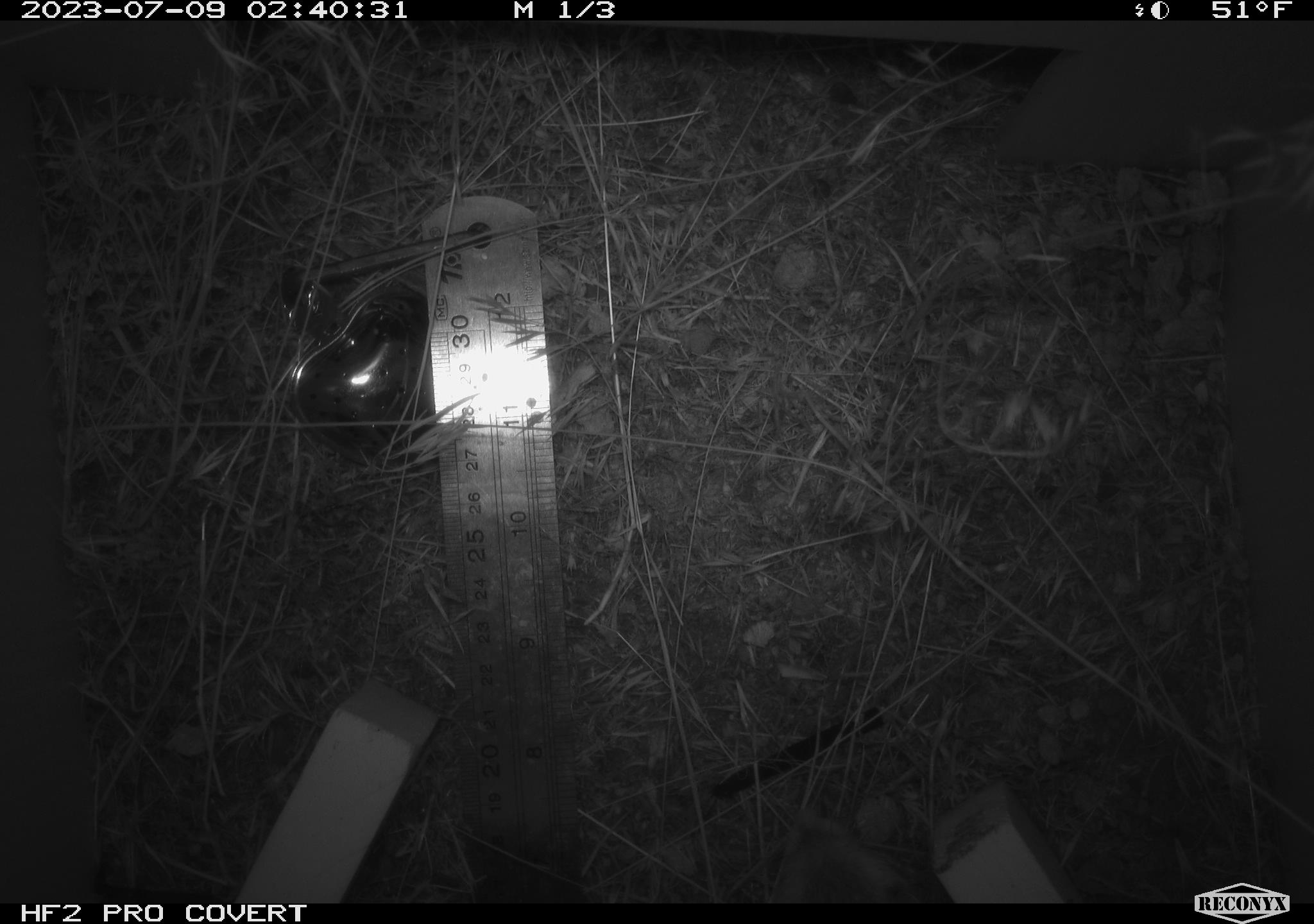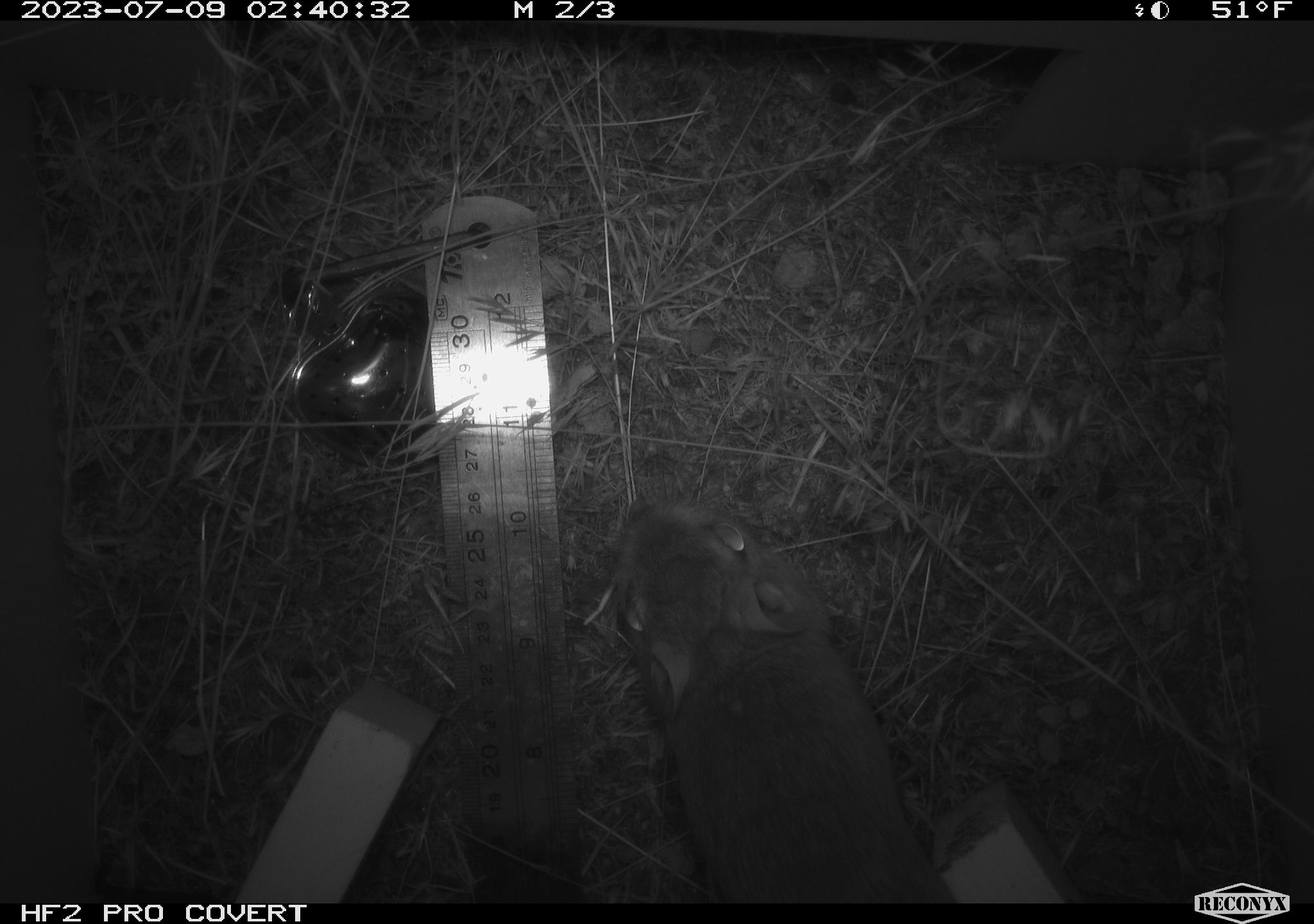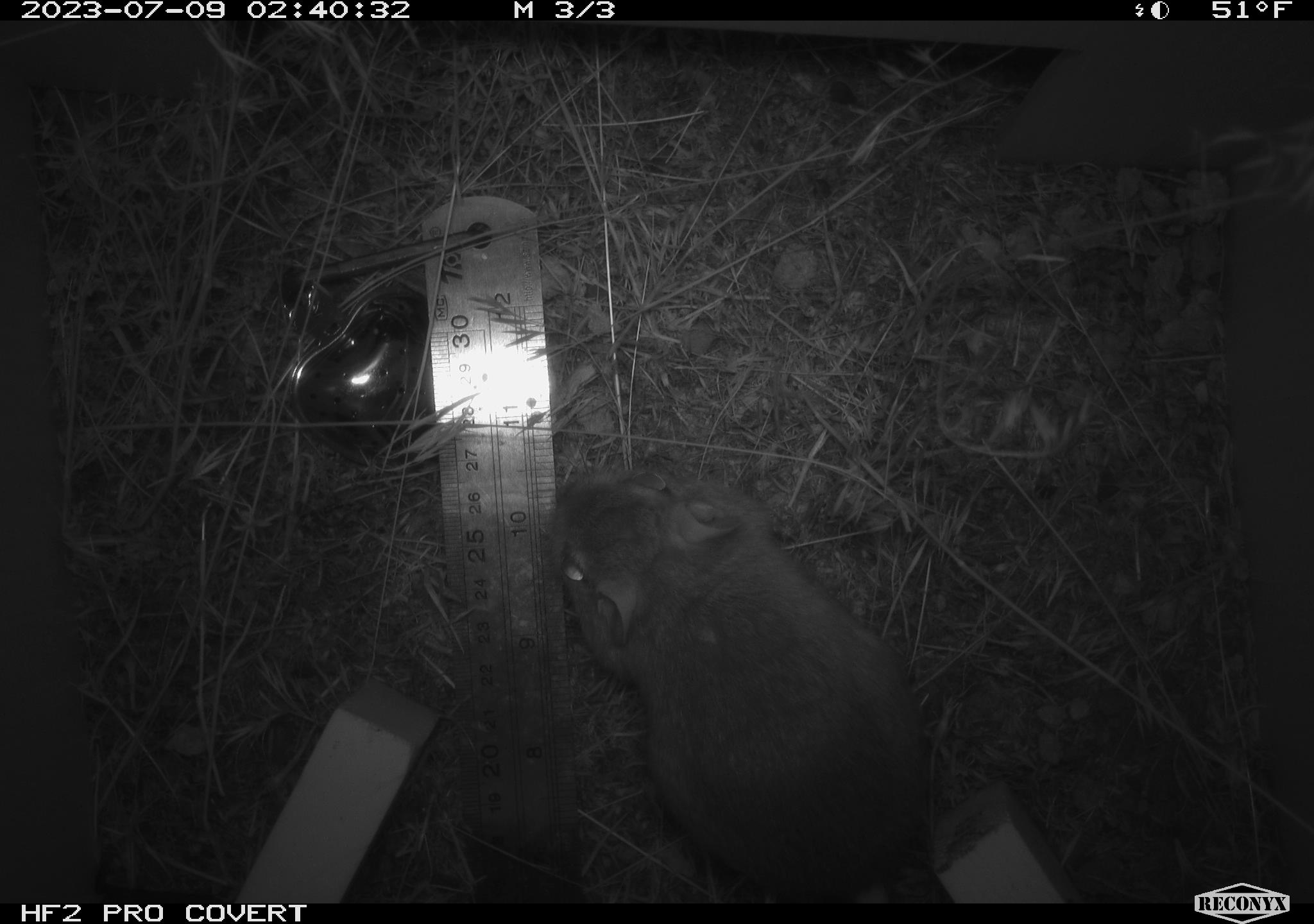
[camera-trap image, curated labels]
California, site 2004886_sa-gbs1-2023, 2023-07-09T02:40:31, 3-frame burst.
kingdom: Animalia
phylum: Chordata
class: Mammalia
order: Rodentia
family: Heteromyidae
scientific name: Heteromyidae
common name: kangaroo rats and pocket mice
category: heteromyidae family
Heteromyidae family (kangaroo rats and pocket mice) (Heteromyidae).